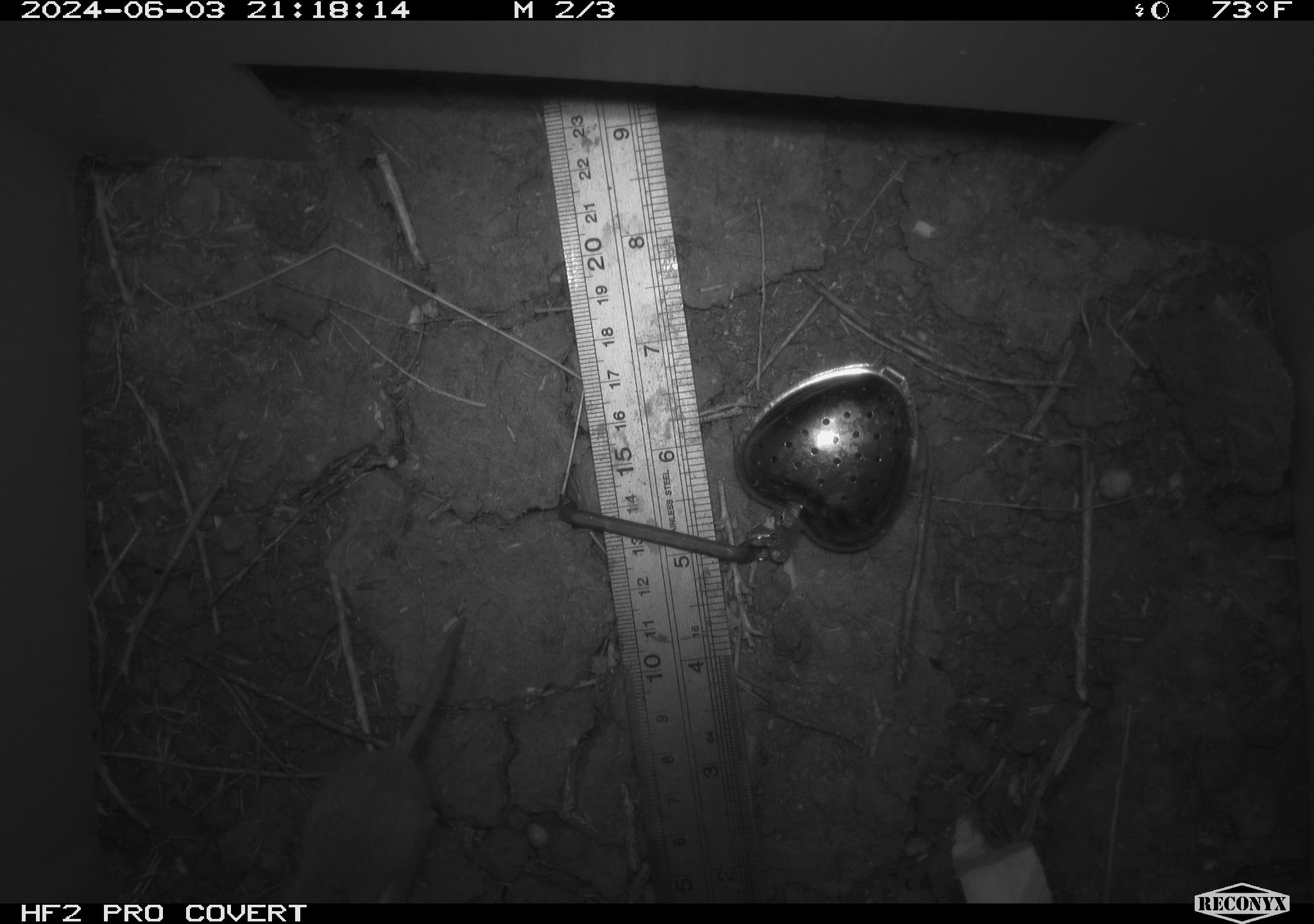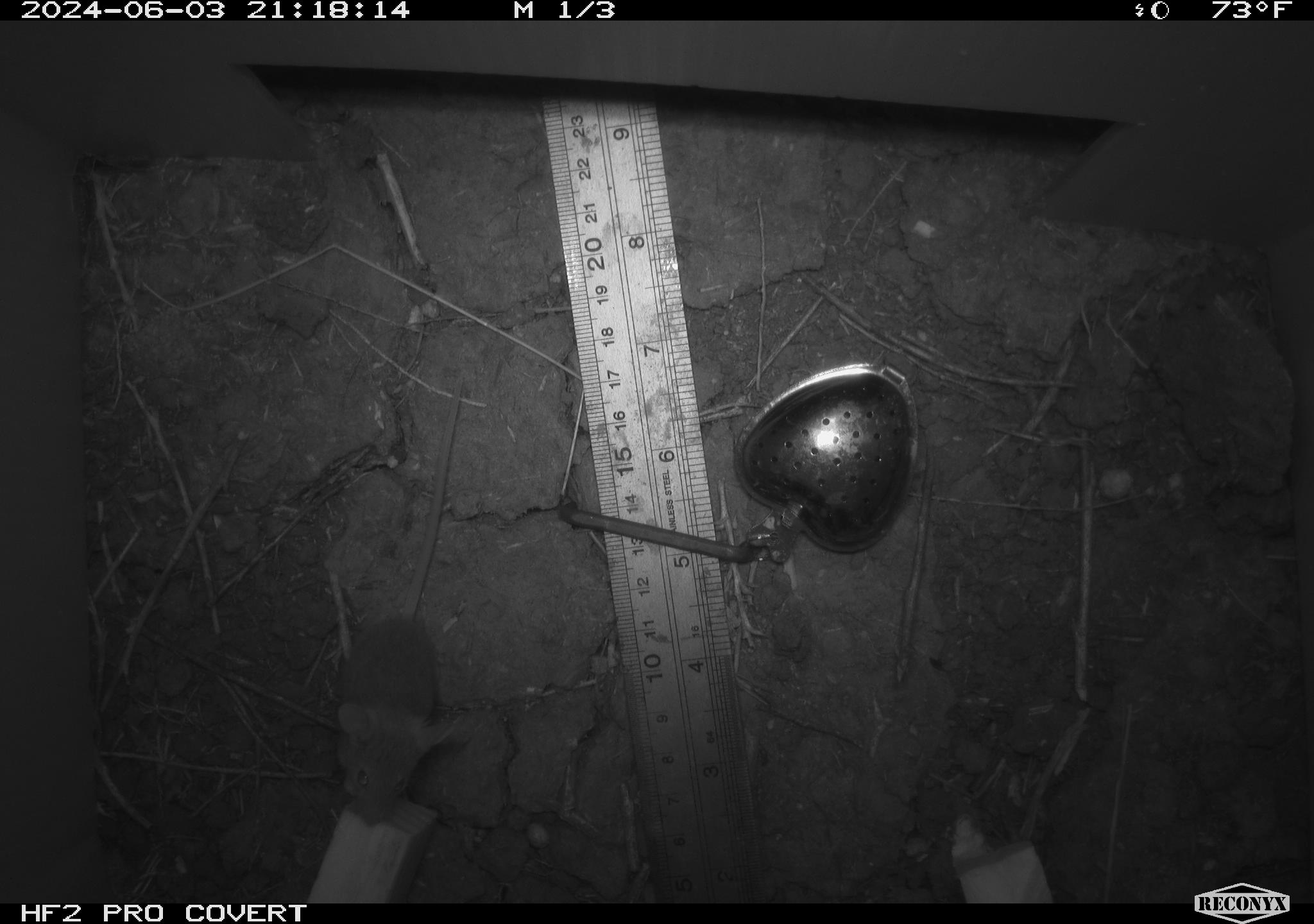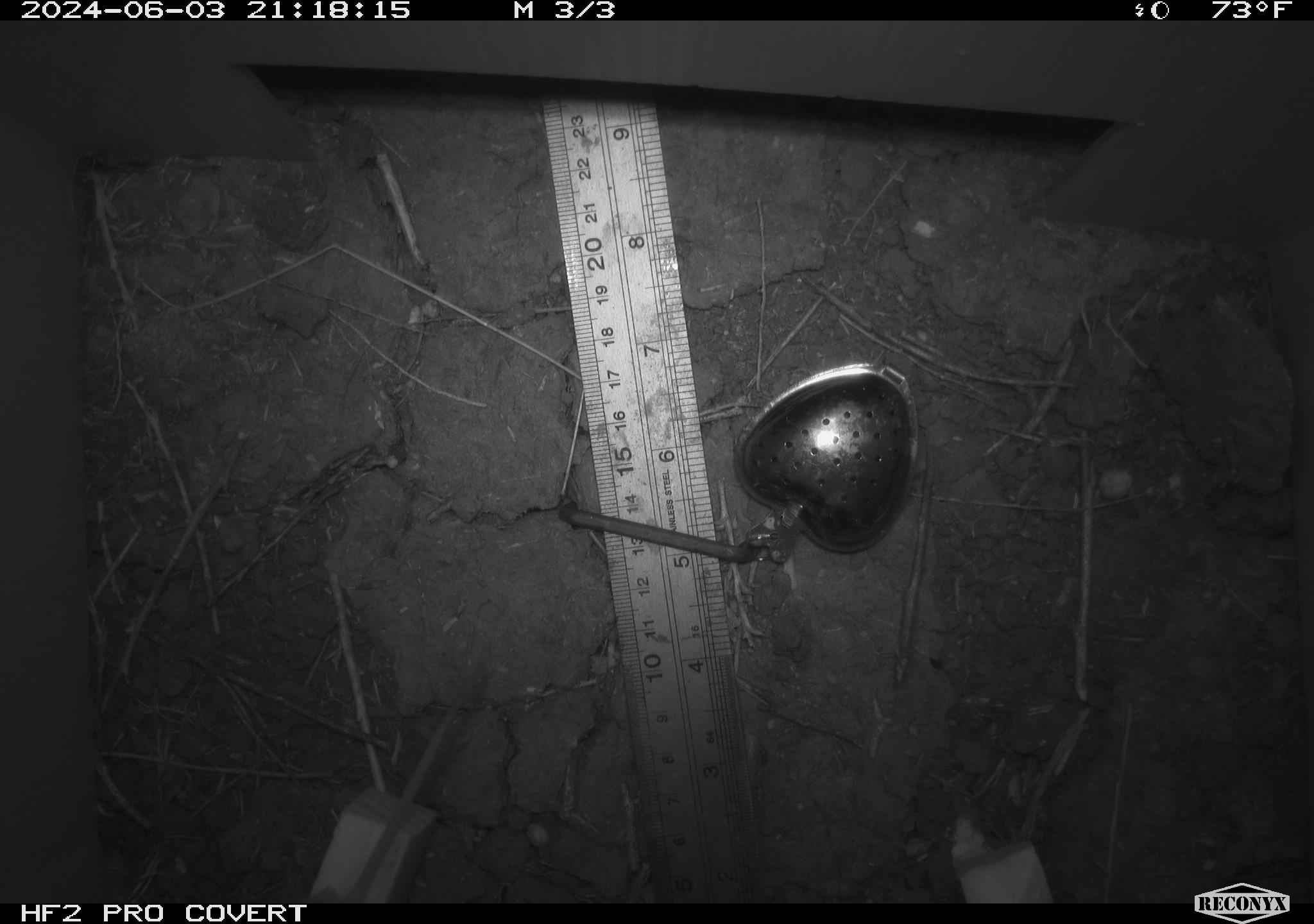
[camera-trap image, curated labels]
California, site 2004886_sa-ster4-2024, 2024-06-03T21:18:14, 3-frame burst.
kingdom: Animalia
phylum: Chordata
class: Mammalia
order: Rodentia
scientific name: Rodentia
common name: mouse species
Mouse species (Rodentia).